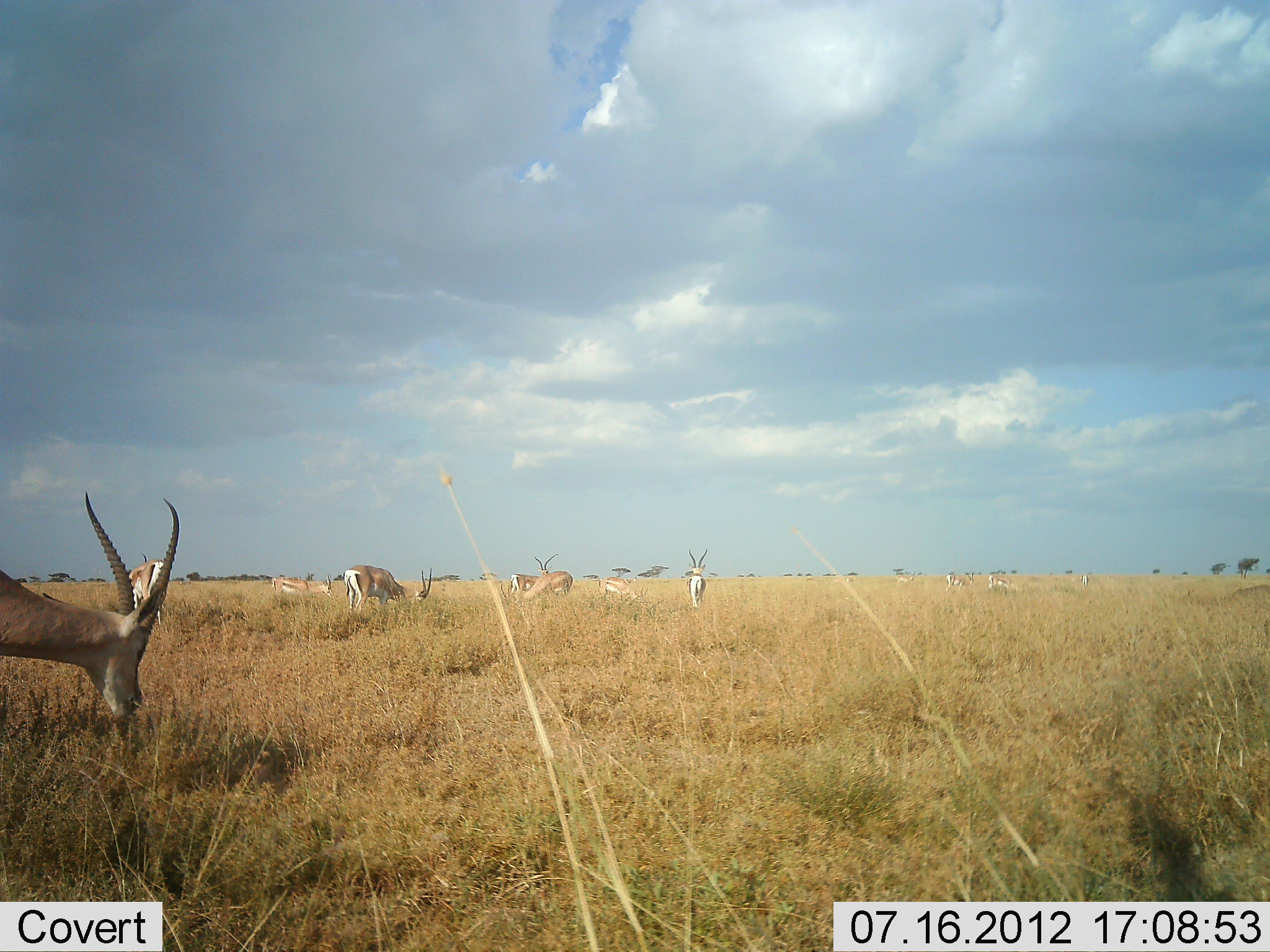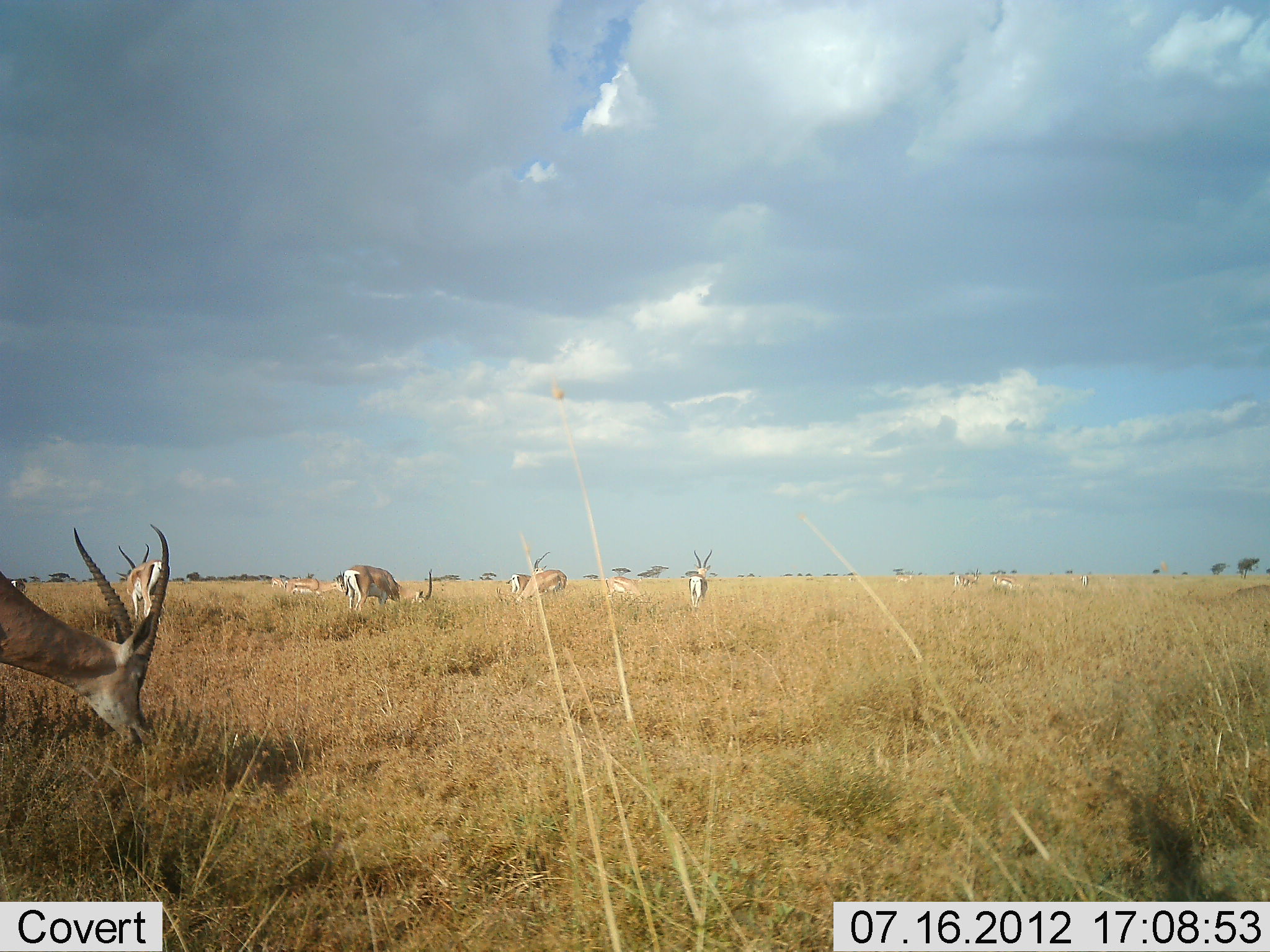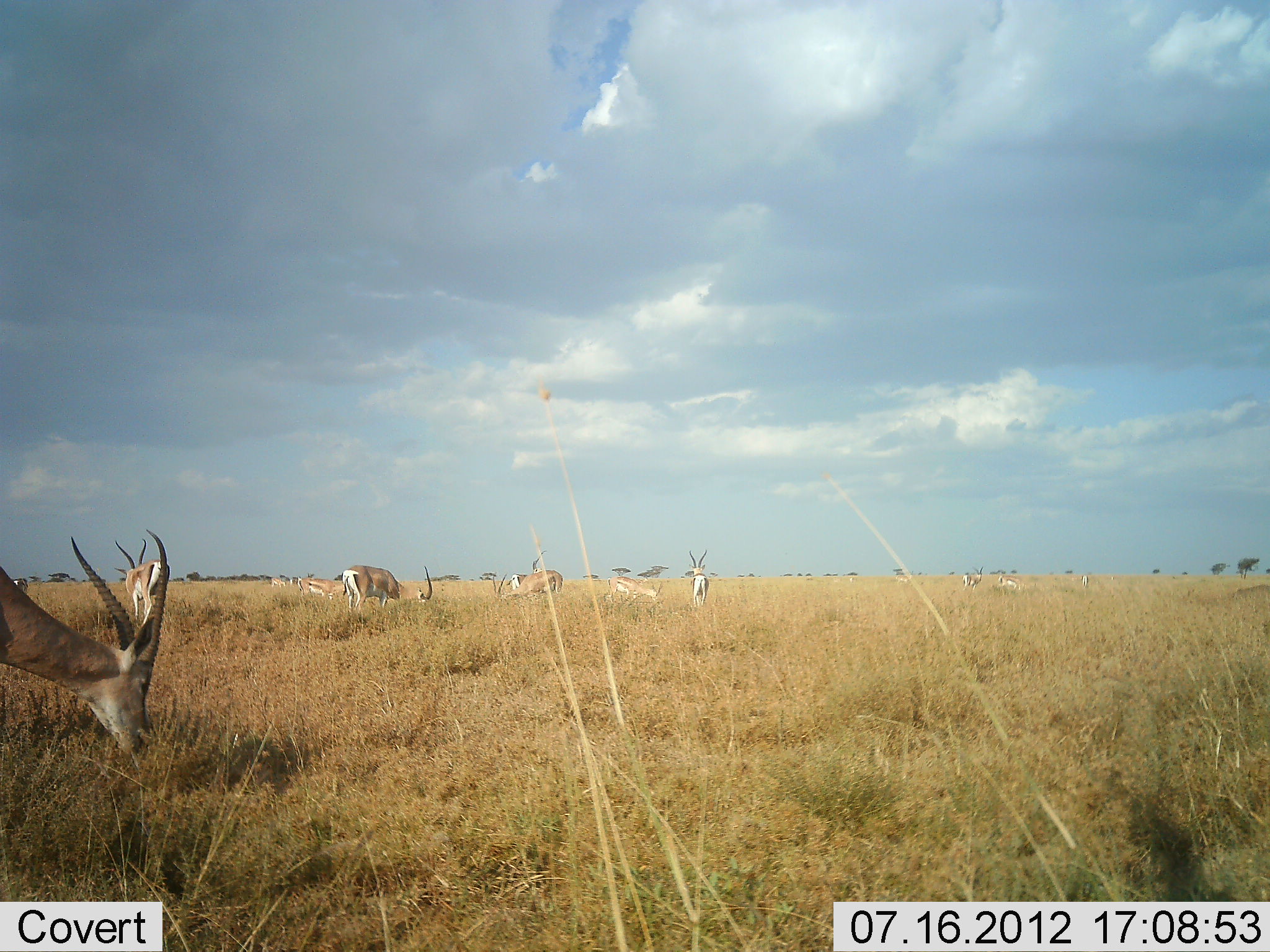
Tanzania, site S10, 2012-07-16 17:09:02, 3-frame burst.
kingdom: Animalia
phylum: Chordata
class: Mammalia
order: Artiodactyla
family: Bovidae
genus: Nanger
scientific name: Nanger granti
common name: grant's gazelle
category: gazellegrants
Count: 11-50.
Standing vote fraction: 27%.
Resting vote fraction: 0%.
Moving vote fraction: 45%.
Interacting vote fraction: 0%.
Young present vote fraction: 0%.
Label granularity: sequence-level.